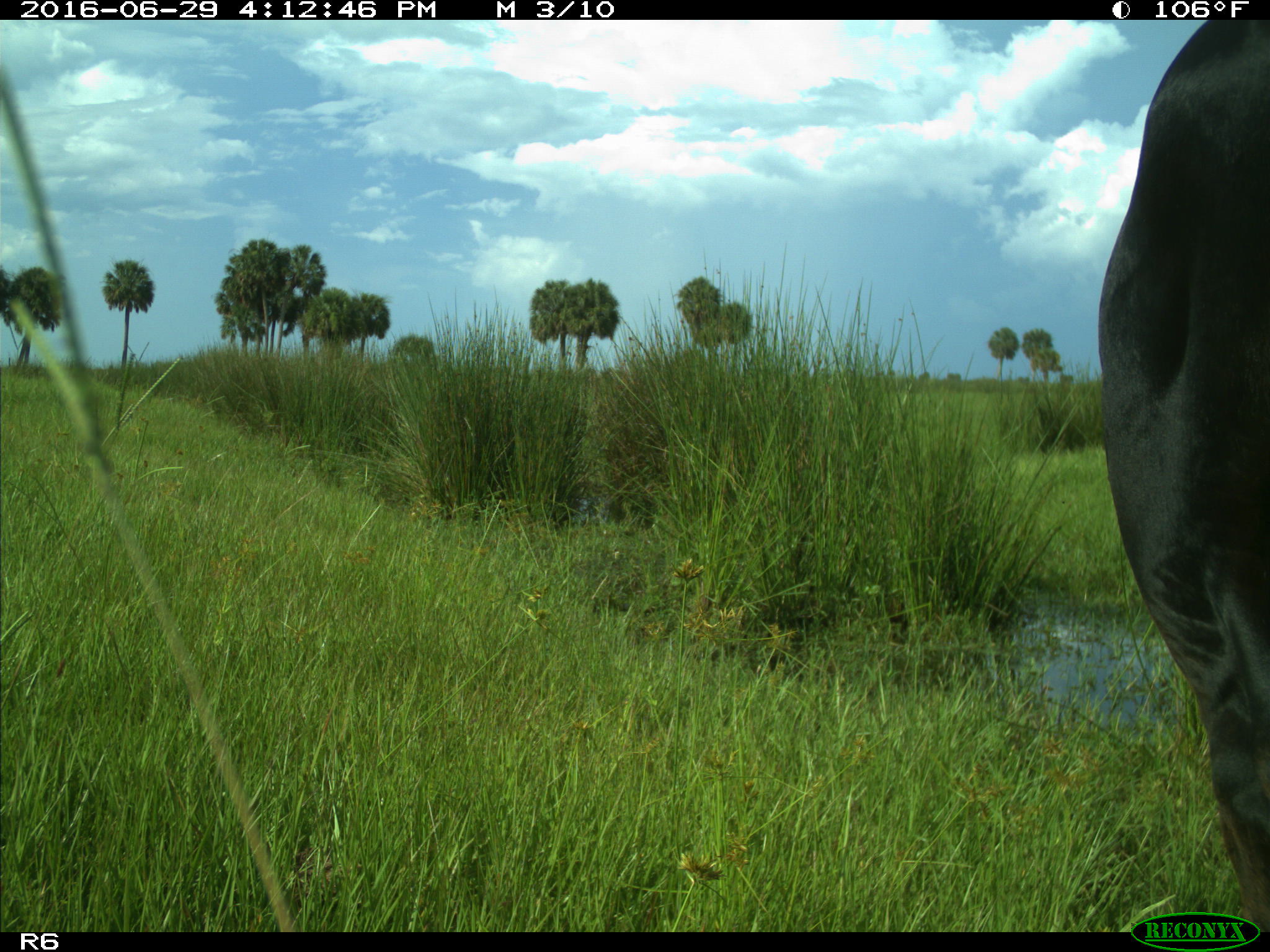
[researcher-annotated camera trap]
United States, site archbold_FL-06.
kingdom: Animalia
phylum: Chordata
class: Mammalia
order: Artiodactyla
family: Bovidae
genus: Bos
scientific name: Bos taurus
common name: domestic cow